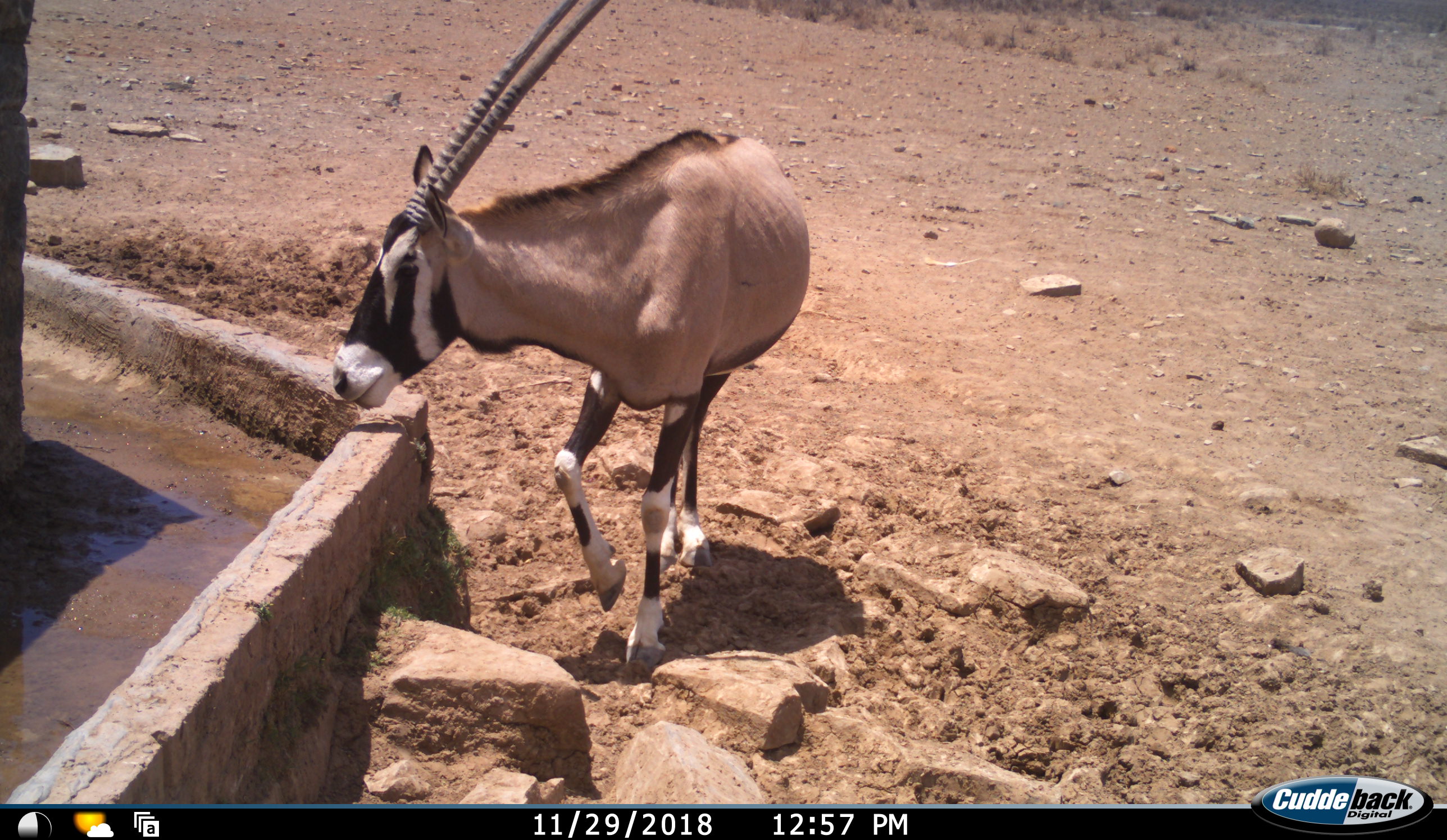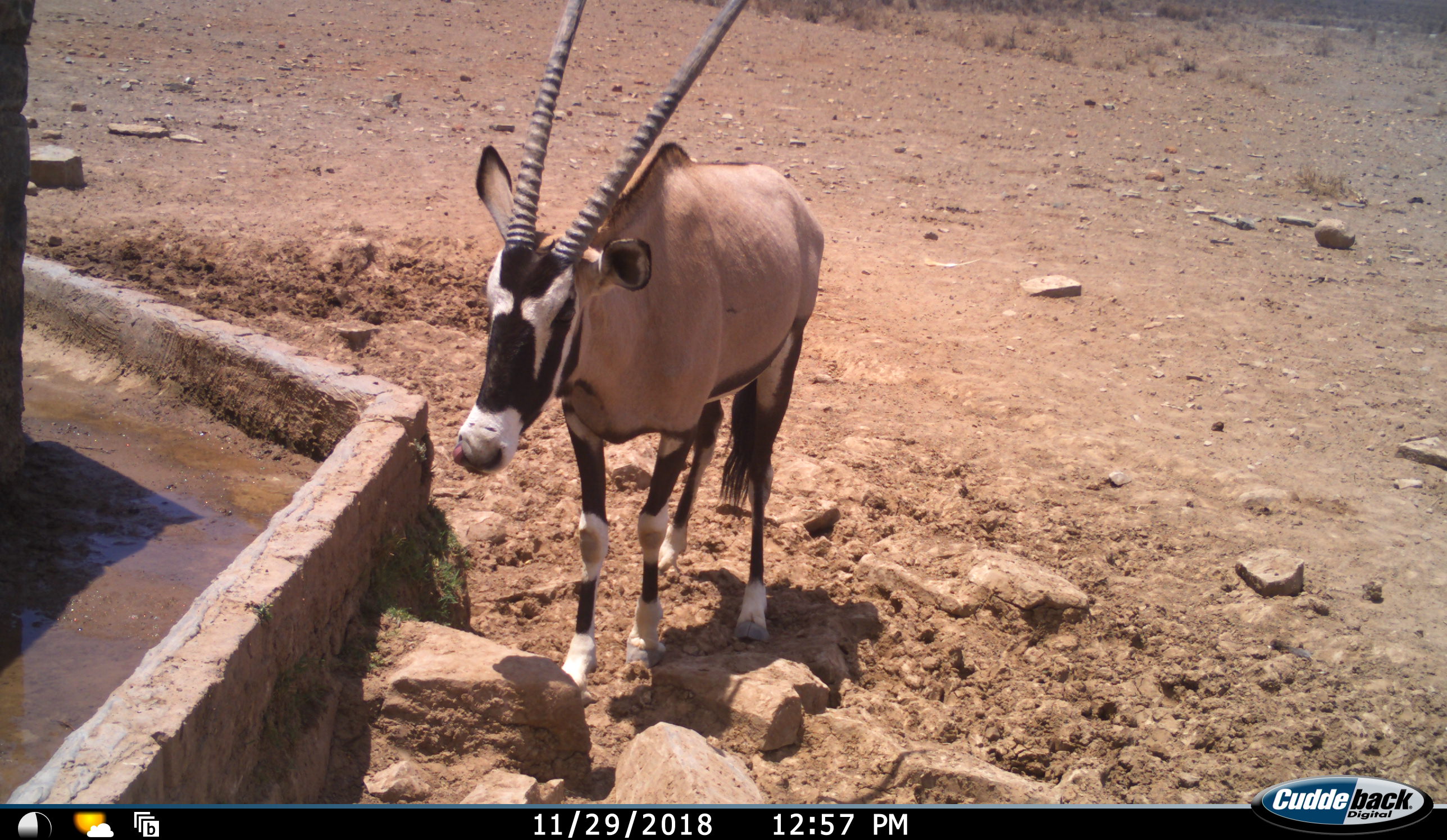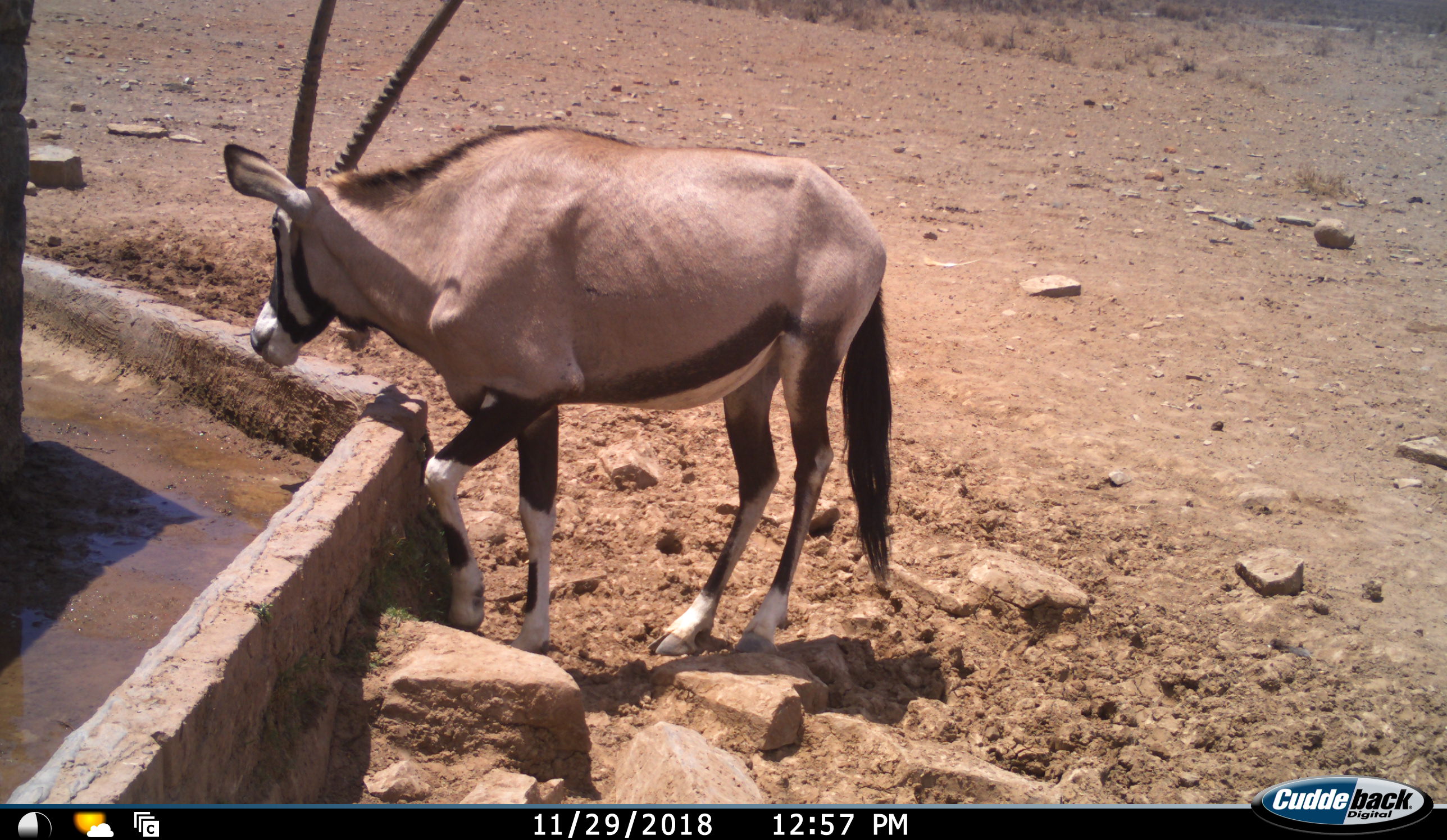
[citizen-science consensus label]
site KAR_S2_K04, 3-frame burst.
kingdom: Animalia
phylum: Chordata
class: Mammalia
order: Artiodactyla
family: Bovidae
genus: Oryx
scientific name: Oryx gazella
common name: gemsbok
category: oryx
Oryx (gemsbok) (Oryx gazella), count 1. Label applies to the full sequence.